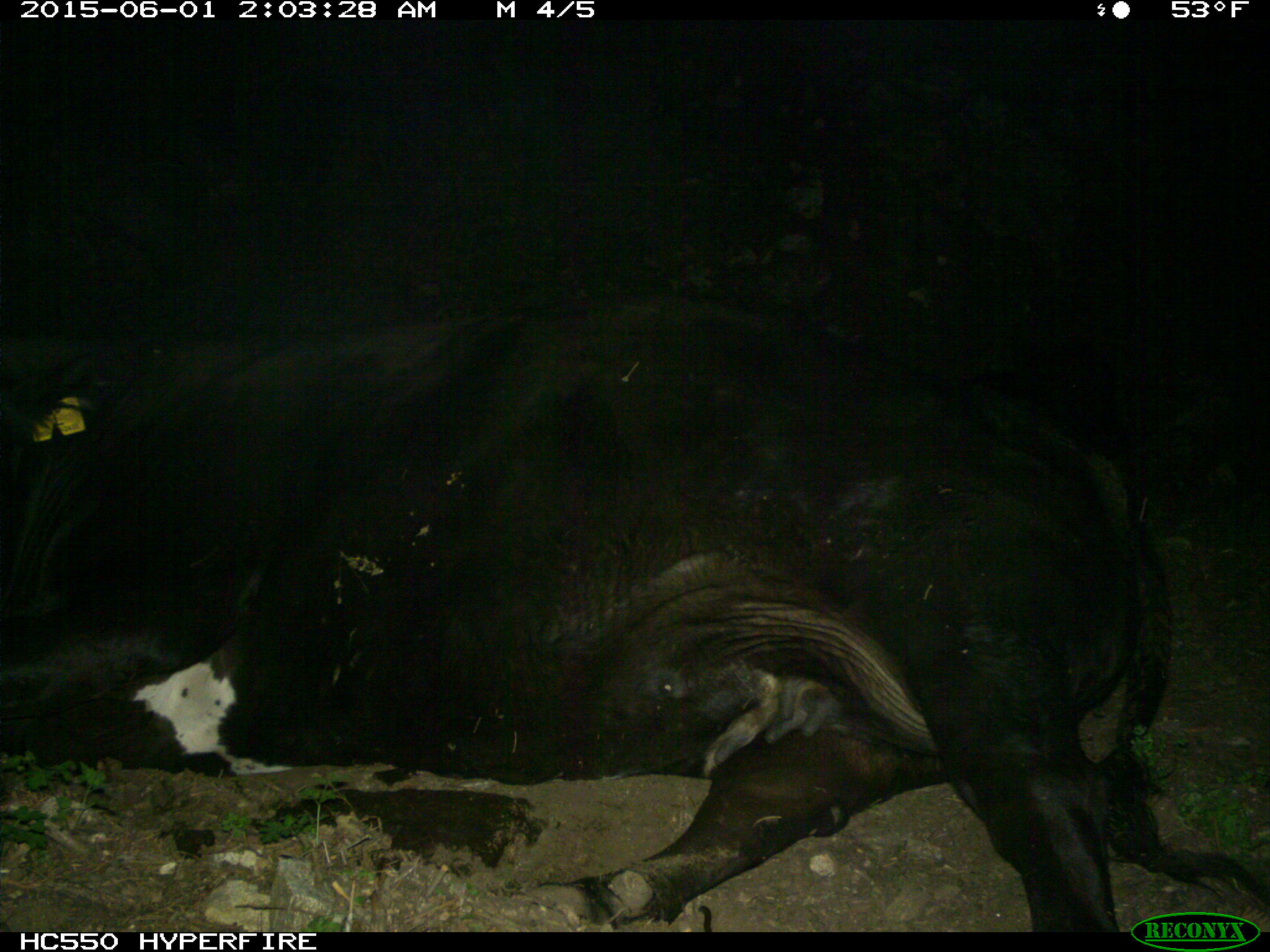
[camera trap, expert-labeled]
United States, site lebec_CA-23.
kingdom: Animalia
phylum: Chordata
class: Mammalia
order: Artiodactyla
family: Bovidae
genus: Bos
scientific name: Bos taurus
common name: domestic cow